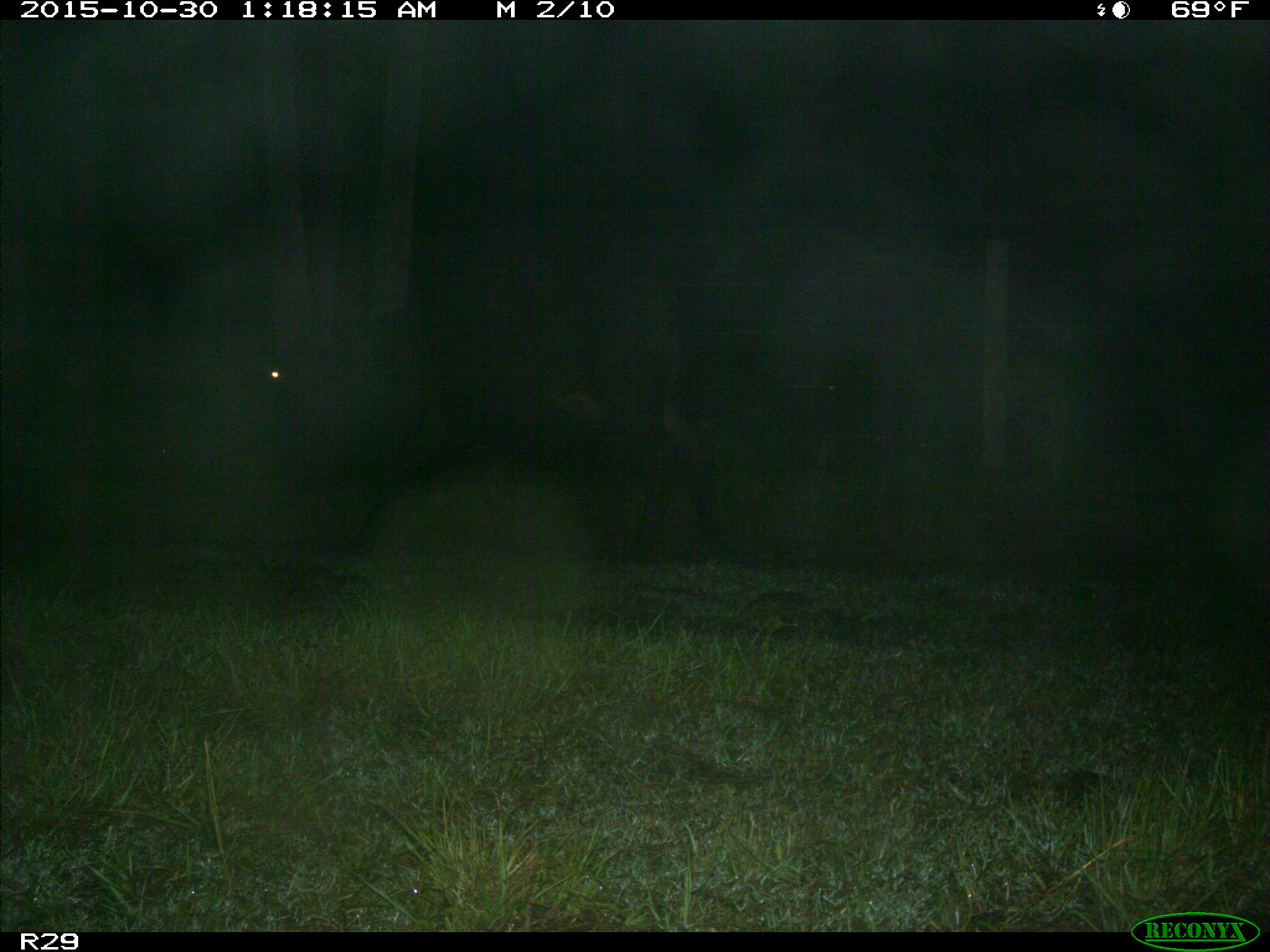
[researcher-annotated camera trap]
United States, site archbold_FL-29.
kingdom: Animalia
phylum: Chordata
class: Mammalia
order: Artiodactyla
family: Bovidae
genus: Bos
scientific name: Bos taurus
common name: domestic cow